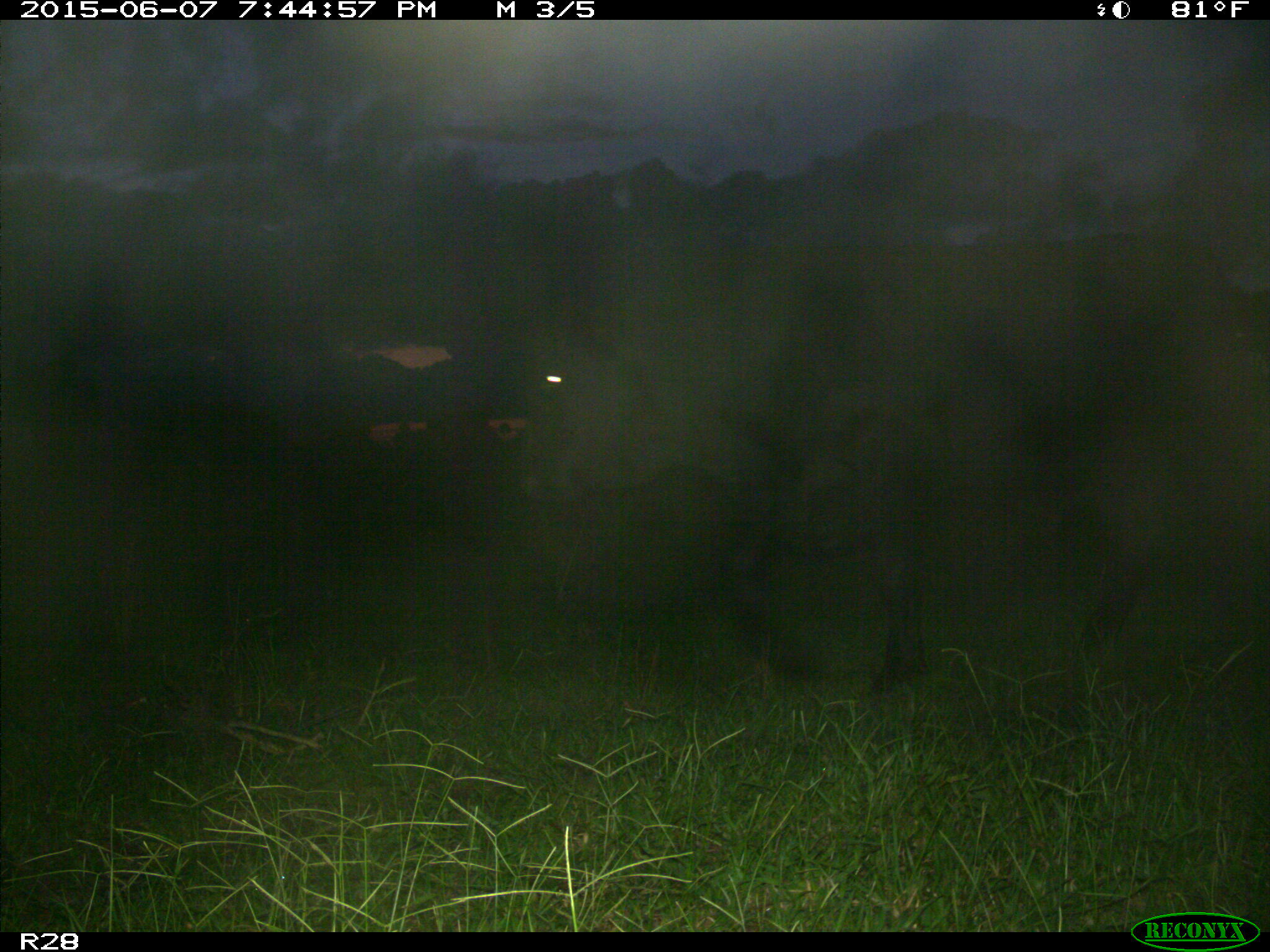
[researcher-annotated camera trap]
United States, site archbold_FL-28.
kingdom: Animalia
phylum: Chordata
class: Mammalia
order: Artiodactyla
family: Bovidae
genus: Bos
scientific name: Bos taurus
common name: domestic cow